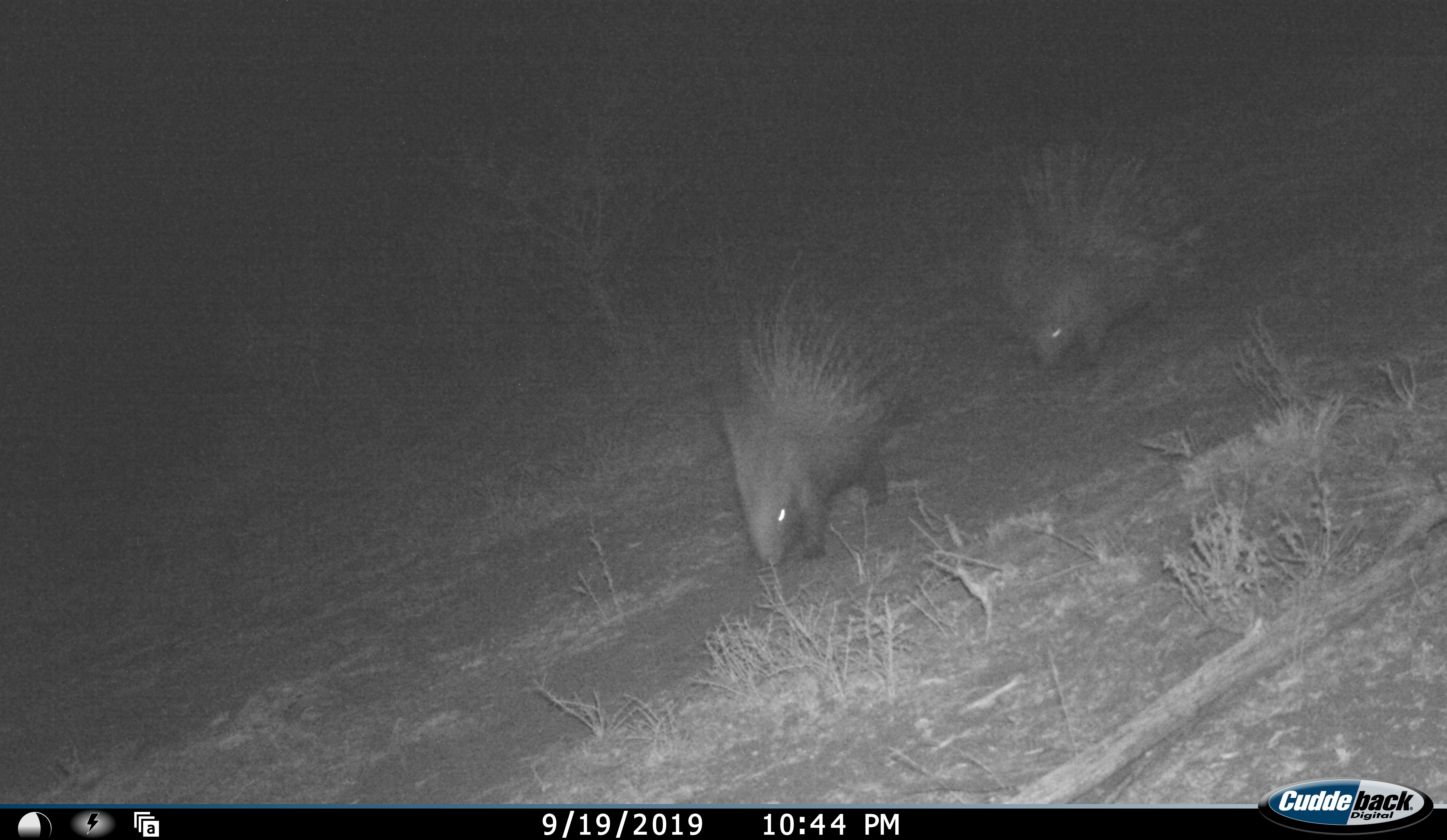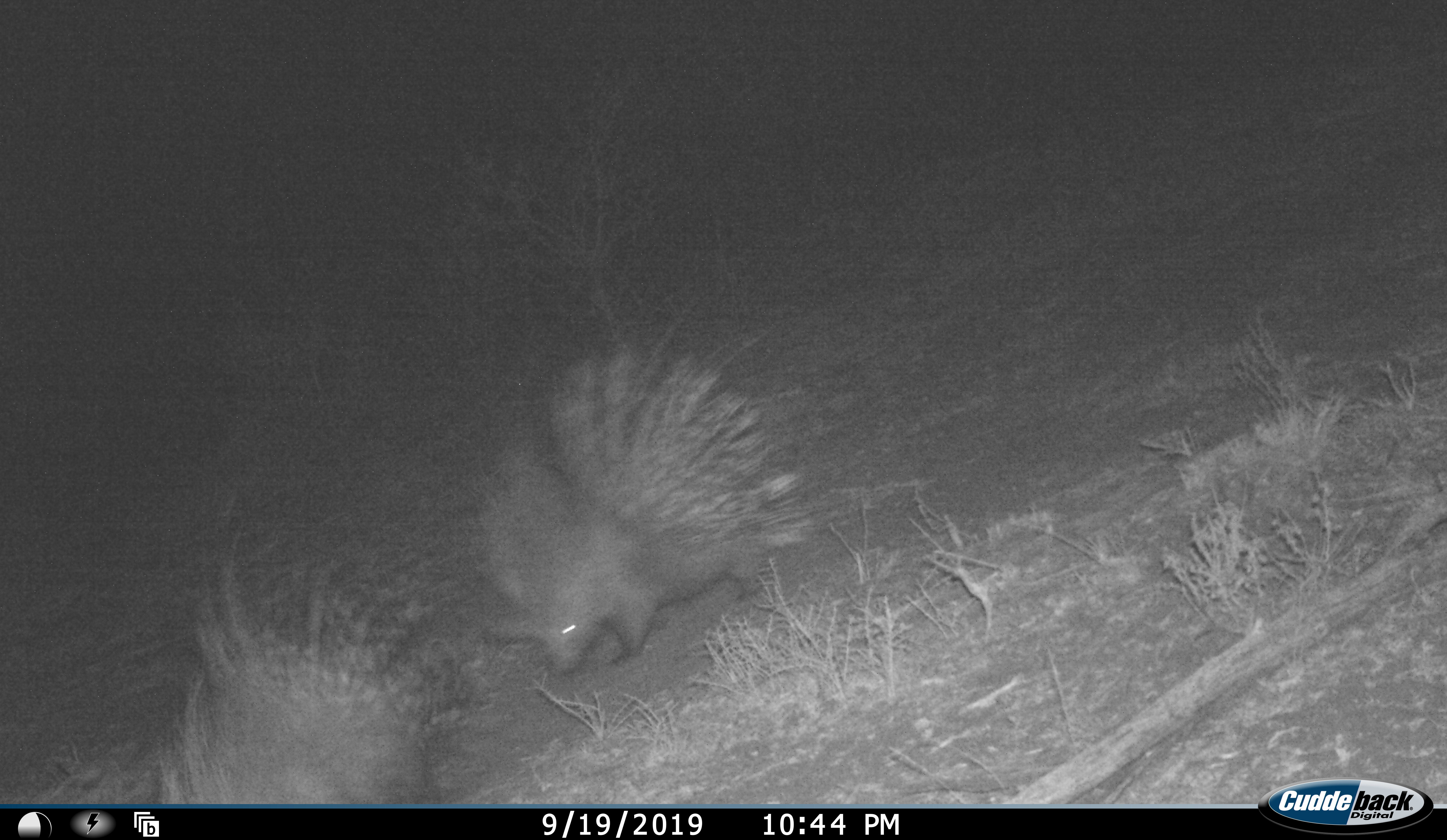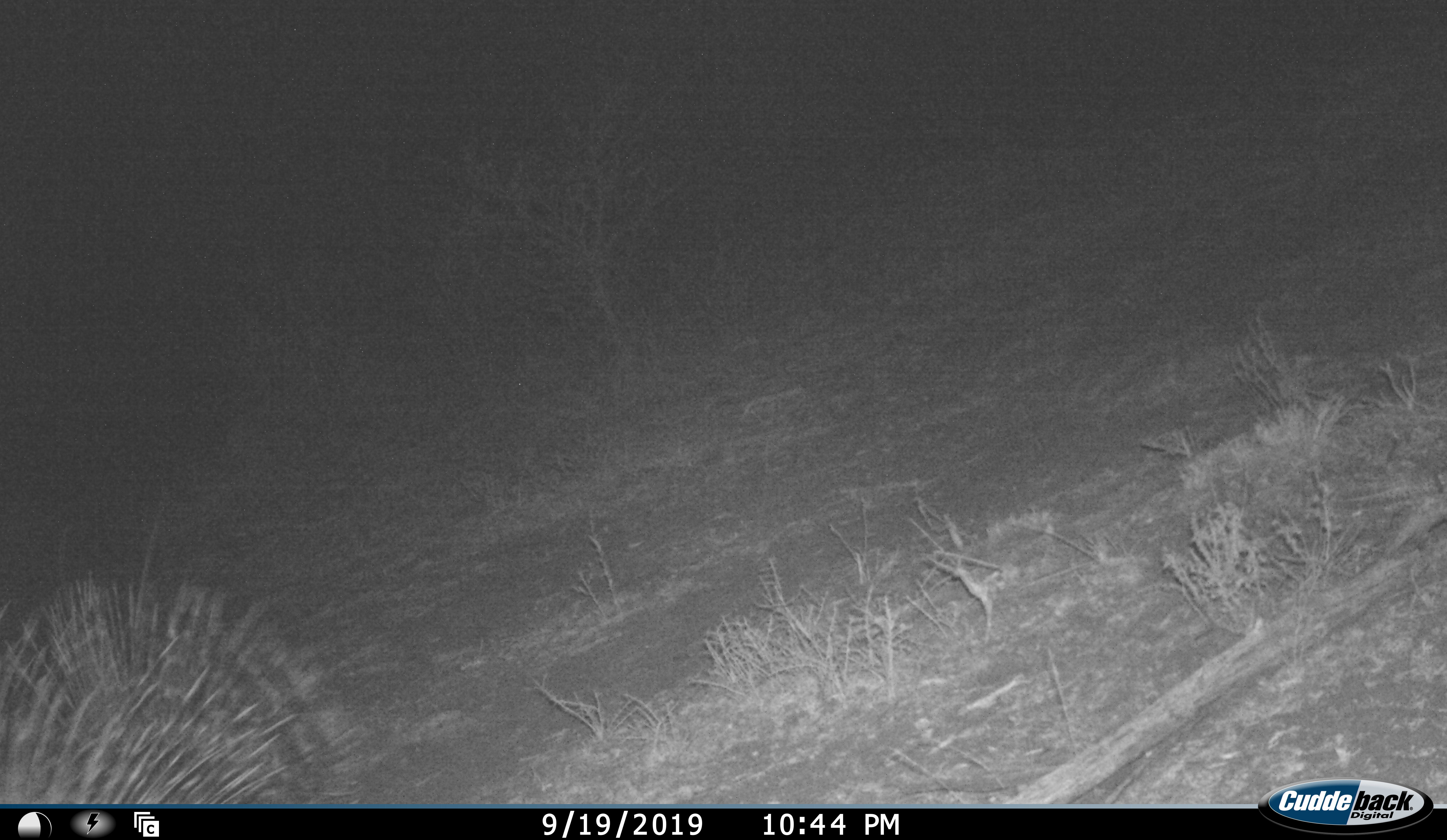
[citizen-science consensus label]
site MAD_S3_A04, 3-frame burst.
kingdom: Animalia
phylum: Chordata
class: Mammalia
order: Rodentia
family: Hystricidae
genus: Hystrix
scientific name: Hystrix cristata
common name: crested porcupine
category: porcupine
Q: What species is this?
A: Porcupine (crested porcupine) (Hystrix cristata).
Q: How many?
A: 2.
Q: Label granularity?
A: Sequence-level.